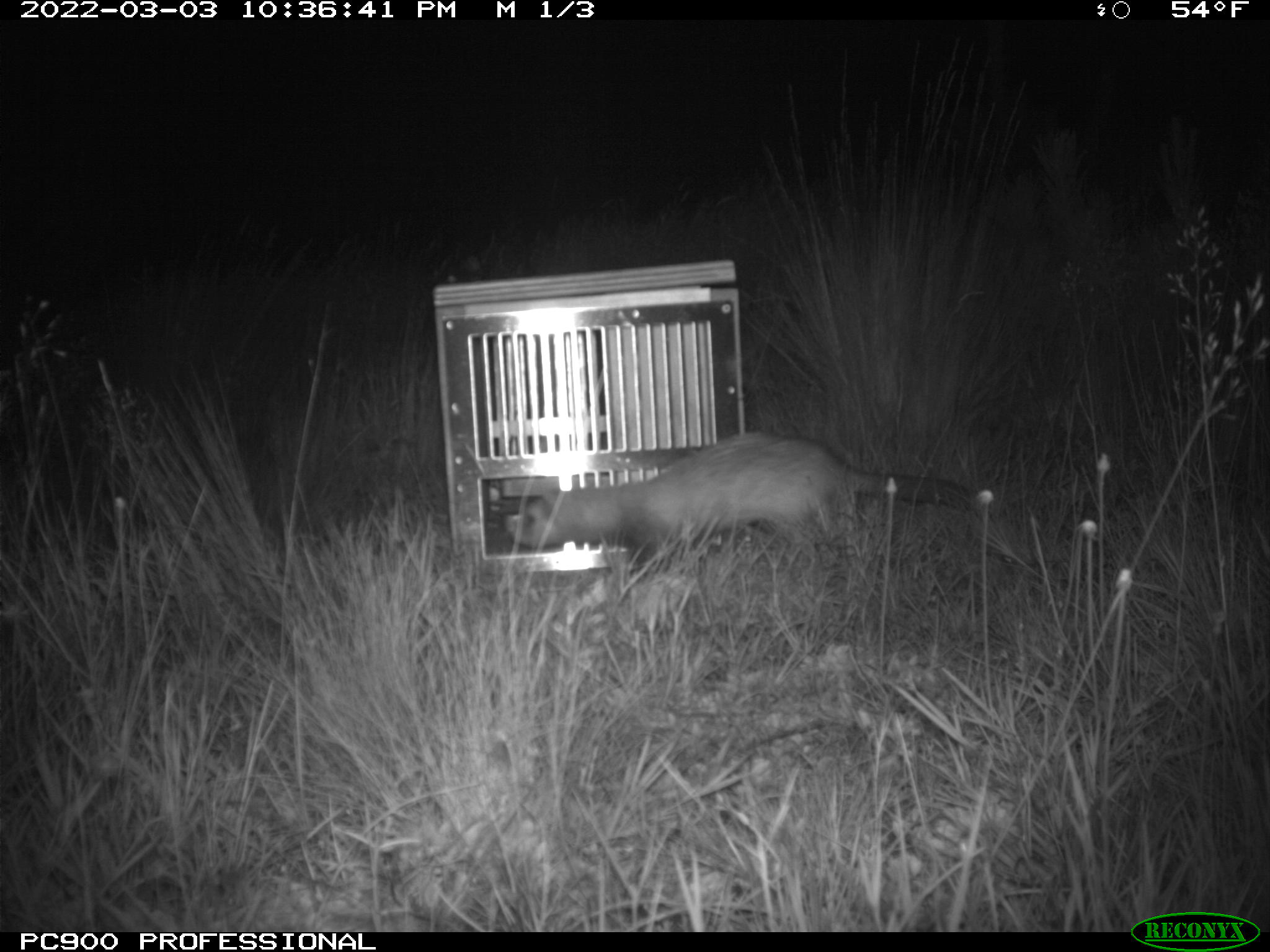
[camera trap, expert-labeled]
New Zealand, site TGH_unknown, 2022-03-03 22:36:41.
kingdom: Animalia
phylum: Chordata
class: Mammalia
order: Carnivora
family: Mustelidae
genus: Mustela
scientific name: Mustela furo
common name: ferret